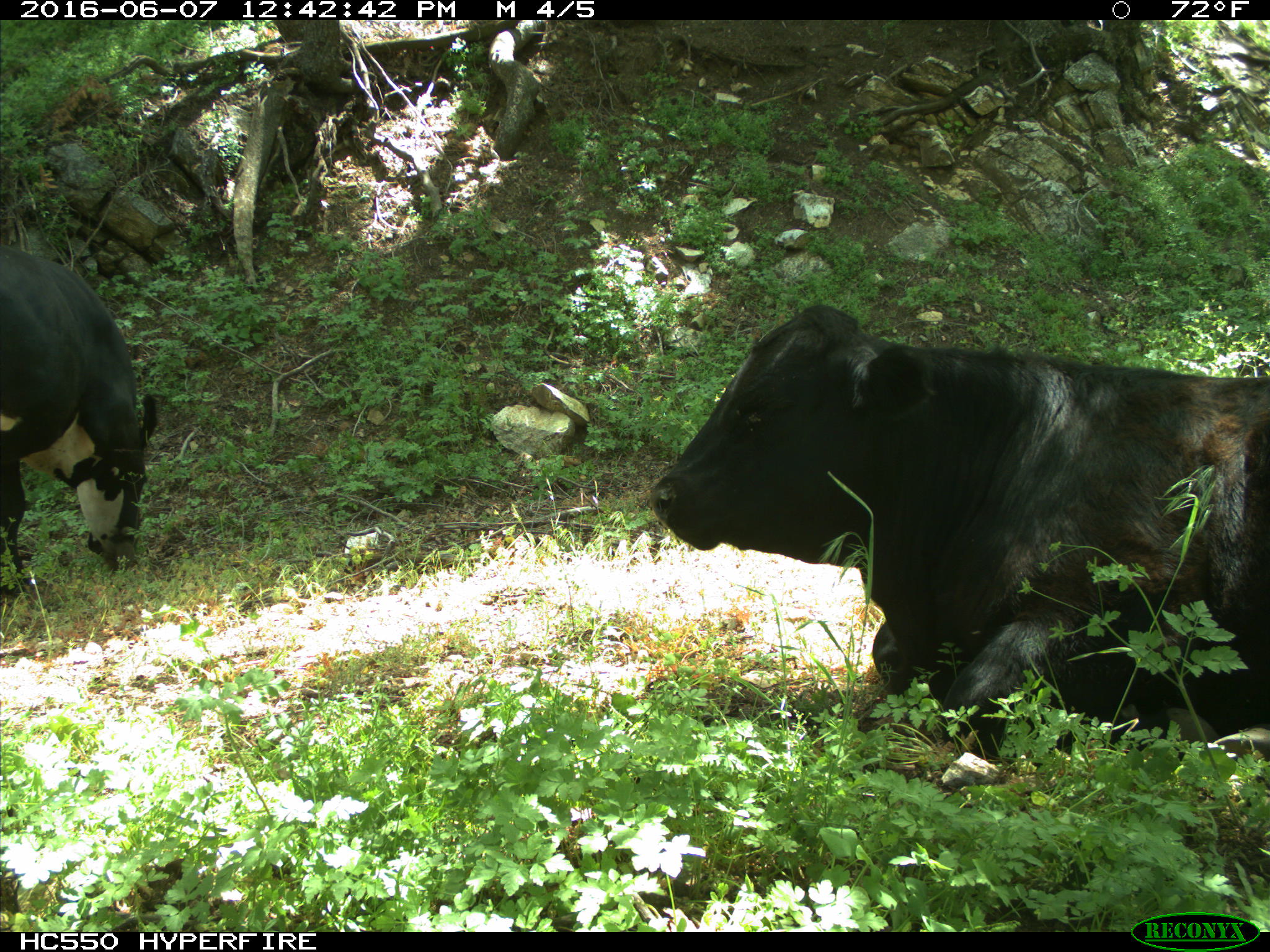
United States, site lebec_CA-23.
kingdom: Animalia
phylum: Chordata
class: Mammalia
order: Artiodactyla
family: Bovidae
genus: Bos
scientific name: Bos taurus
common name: domestic cow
Bos taurus (domestic cow).